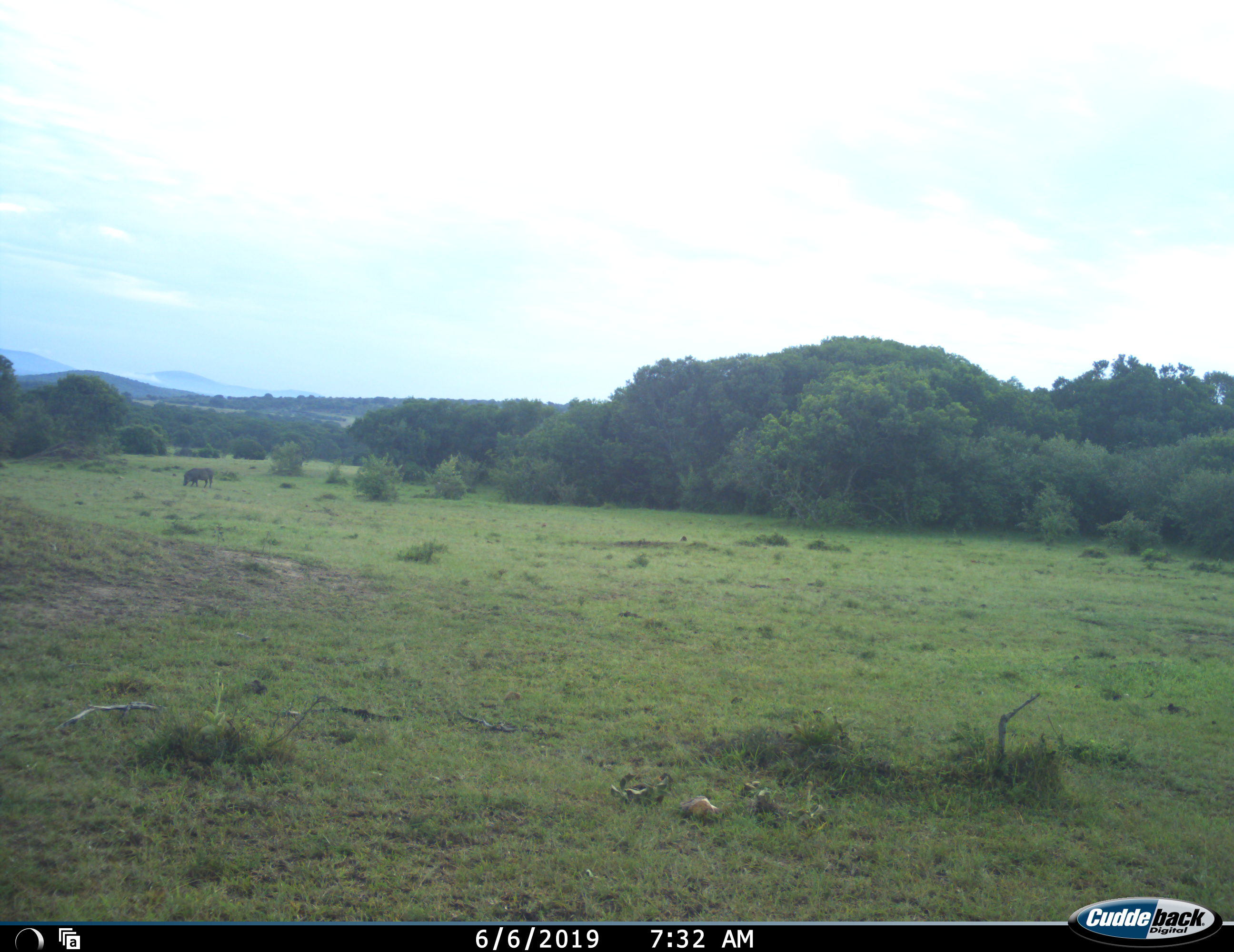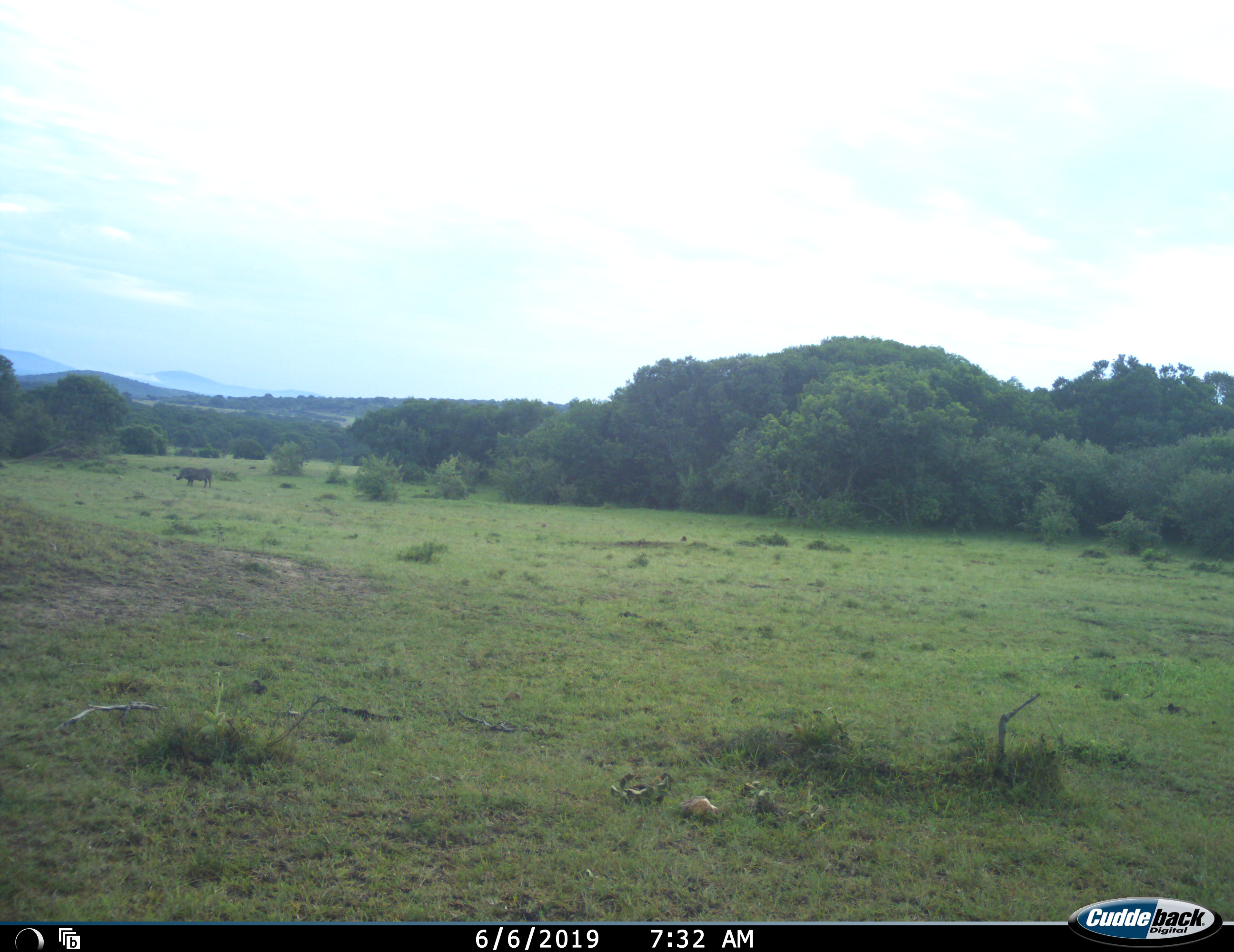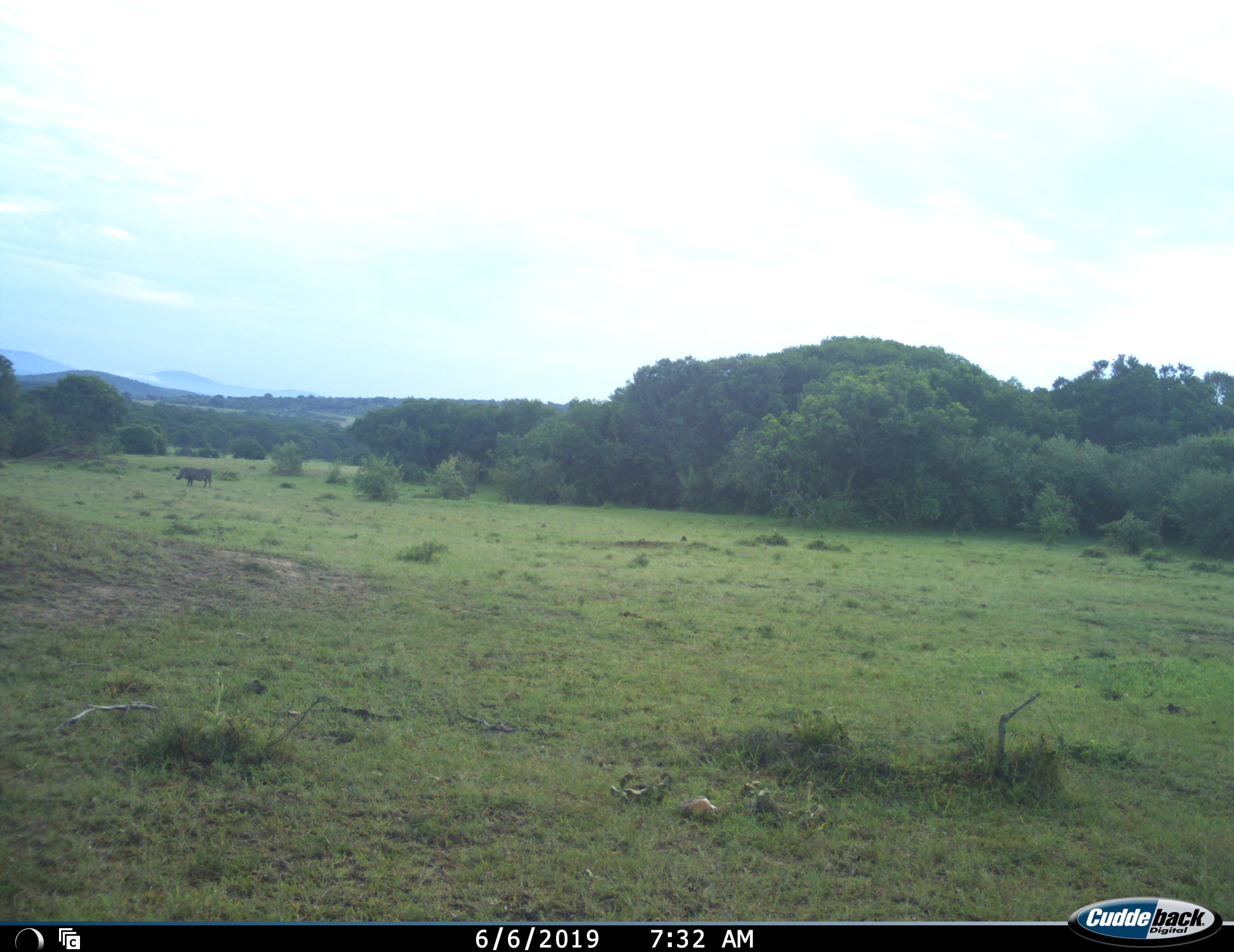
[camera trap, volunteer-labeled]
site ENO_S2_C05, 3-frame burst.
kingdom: Animalia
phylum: Chordata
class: Mammalia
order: Artiodactyla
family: Suidae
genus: Phacochoerus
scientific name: Phacochoerus africanus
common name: warthog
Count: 1.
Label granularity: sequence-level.